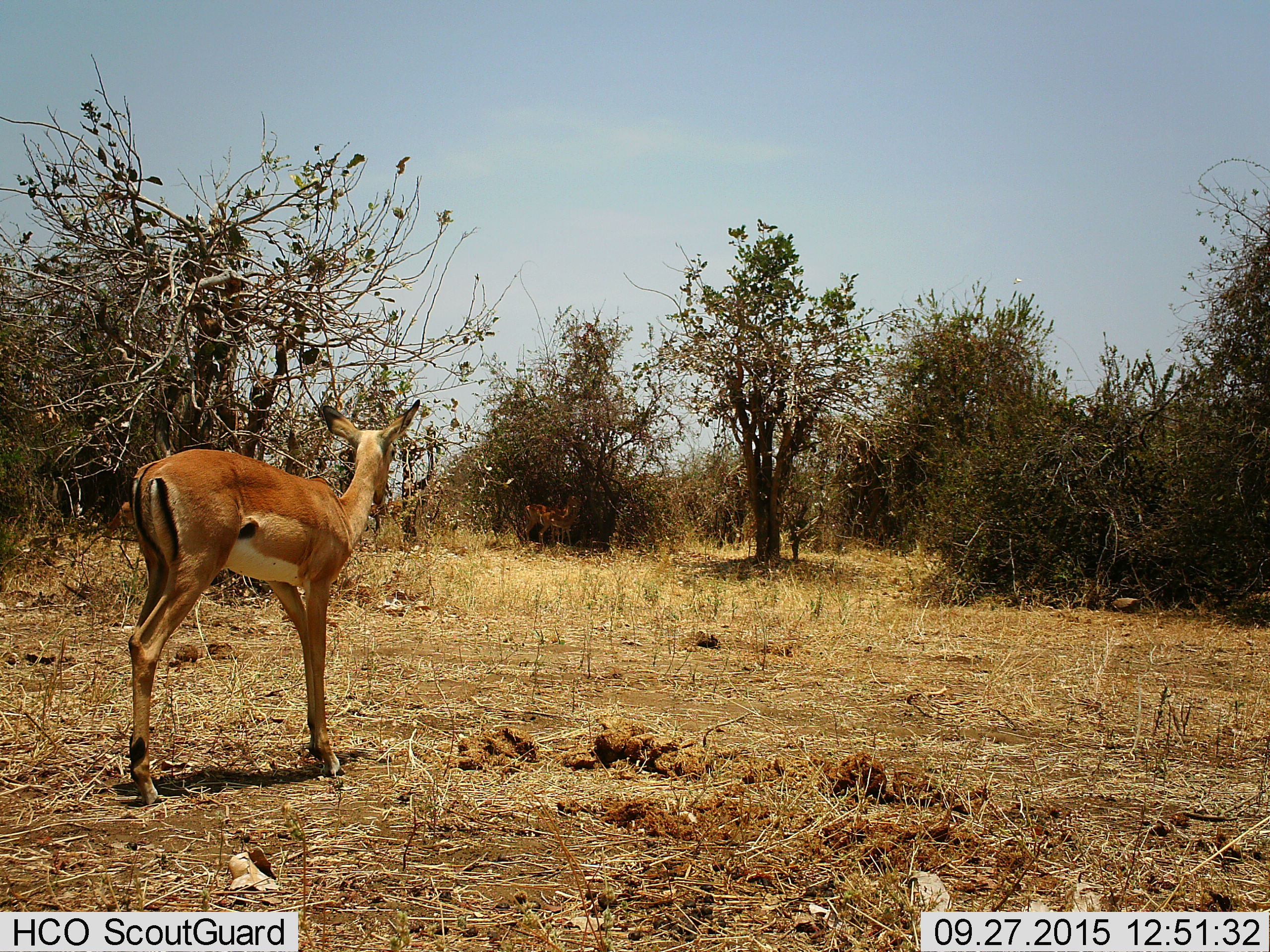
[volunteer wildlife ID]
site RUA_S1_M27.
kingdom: Animalia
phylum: Chordata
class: Mammalia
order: Artiodactyla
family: Bovidae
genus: Aepyceros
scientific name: Aepyceros melampus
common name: impala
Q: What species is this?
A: Impala (Aepyceros melampus).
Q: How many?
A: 3.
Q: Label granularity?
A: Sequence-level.